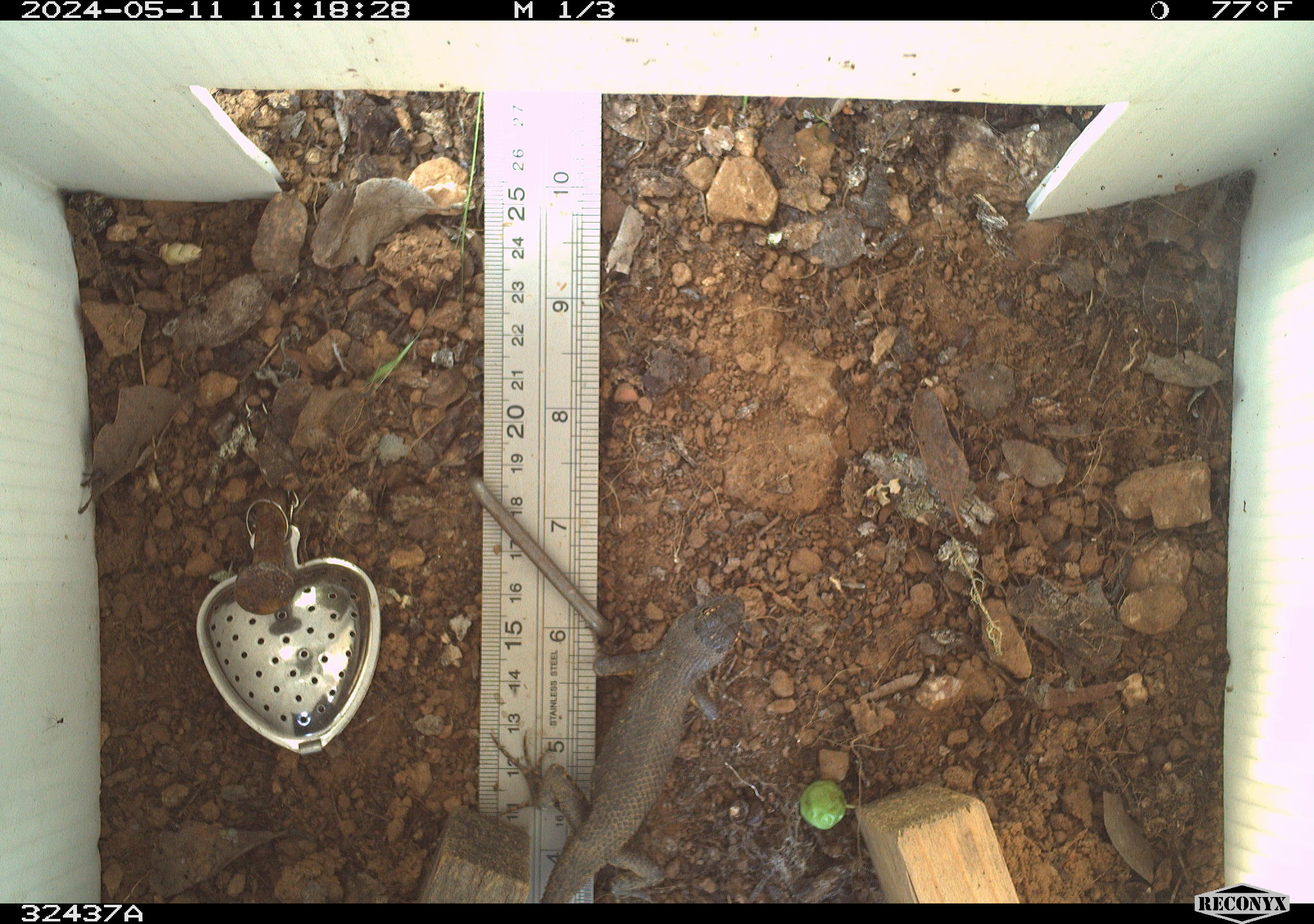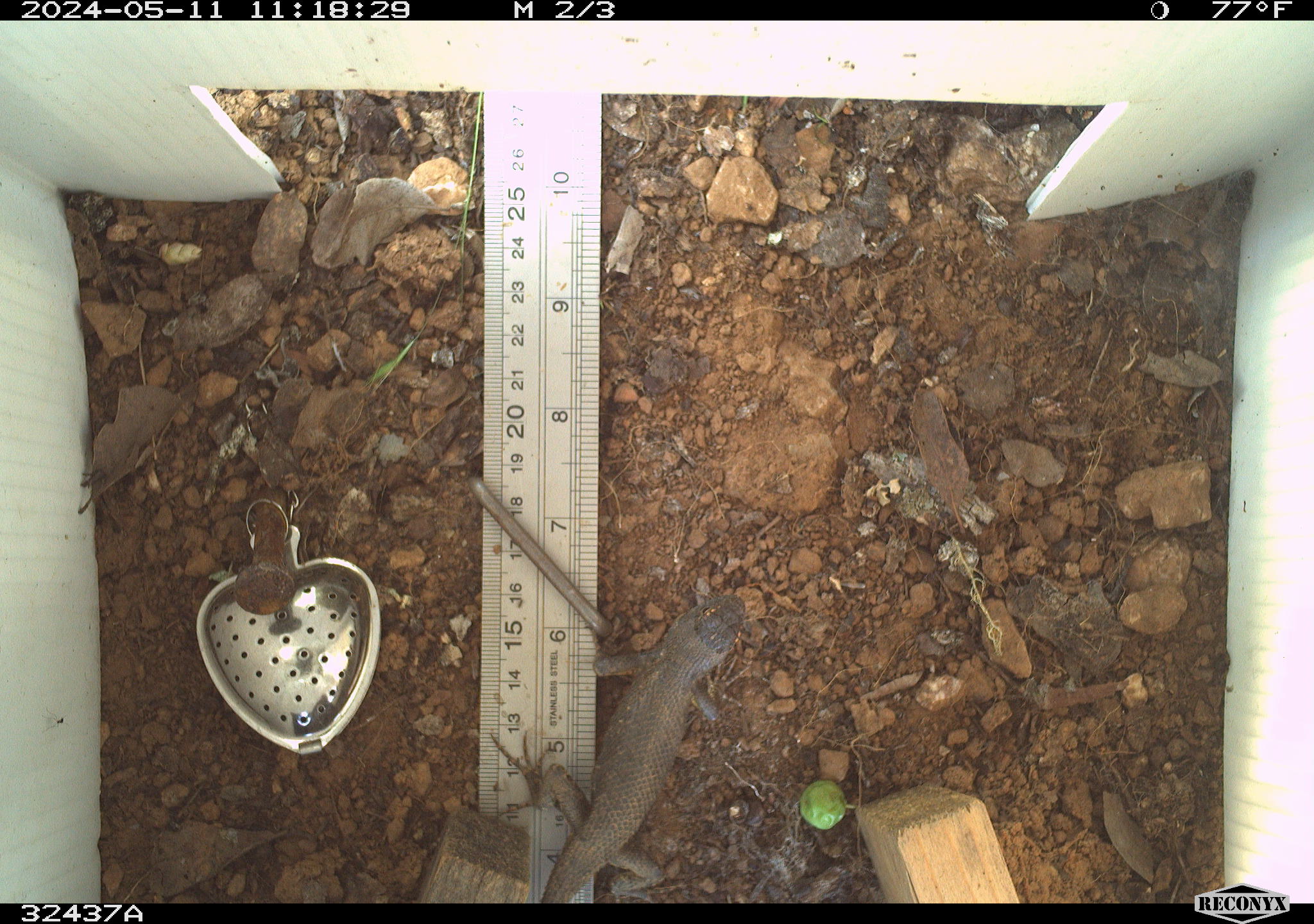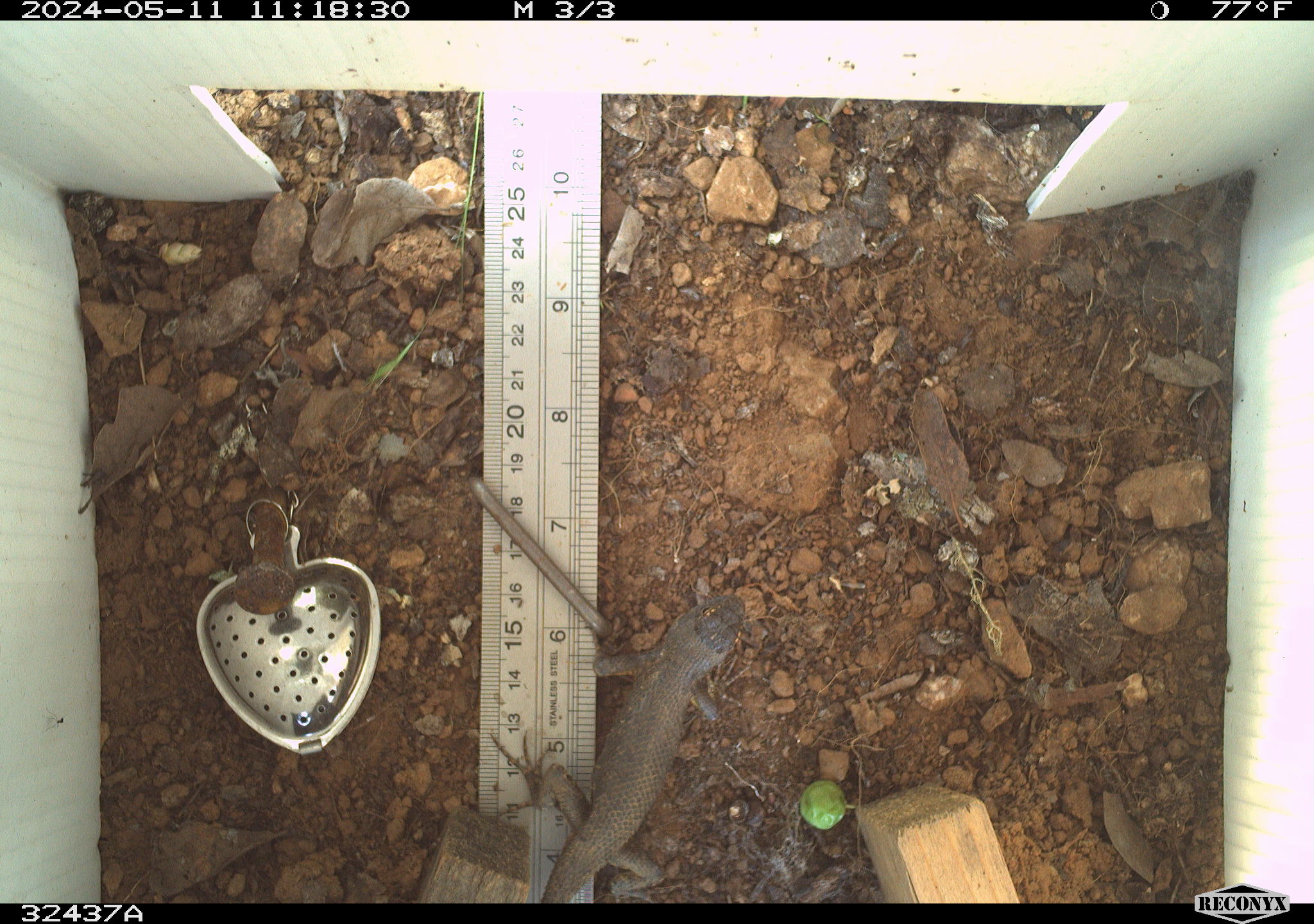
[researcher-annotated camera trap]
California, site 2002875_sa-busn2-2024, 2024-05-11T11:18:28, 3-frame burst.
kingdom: Animalia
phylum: Chordata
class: Reptilia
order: Squamata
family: Phrynosomatidae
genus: Sceloporus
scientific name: Sceloporus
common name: spiny lizards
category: sceloporus species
Sceloporus species (spiny lizards) (Sceloporus).